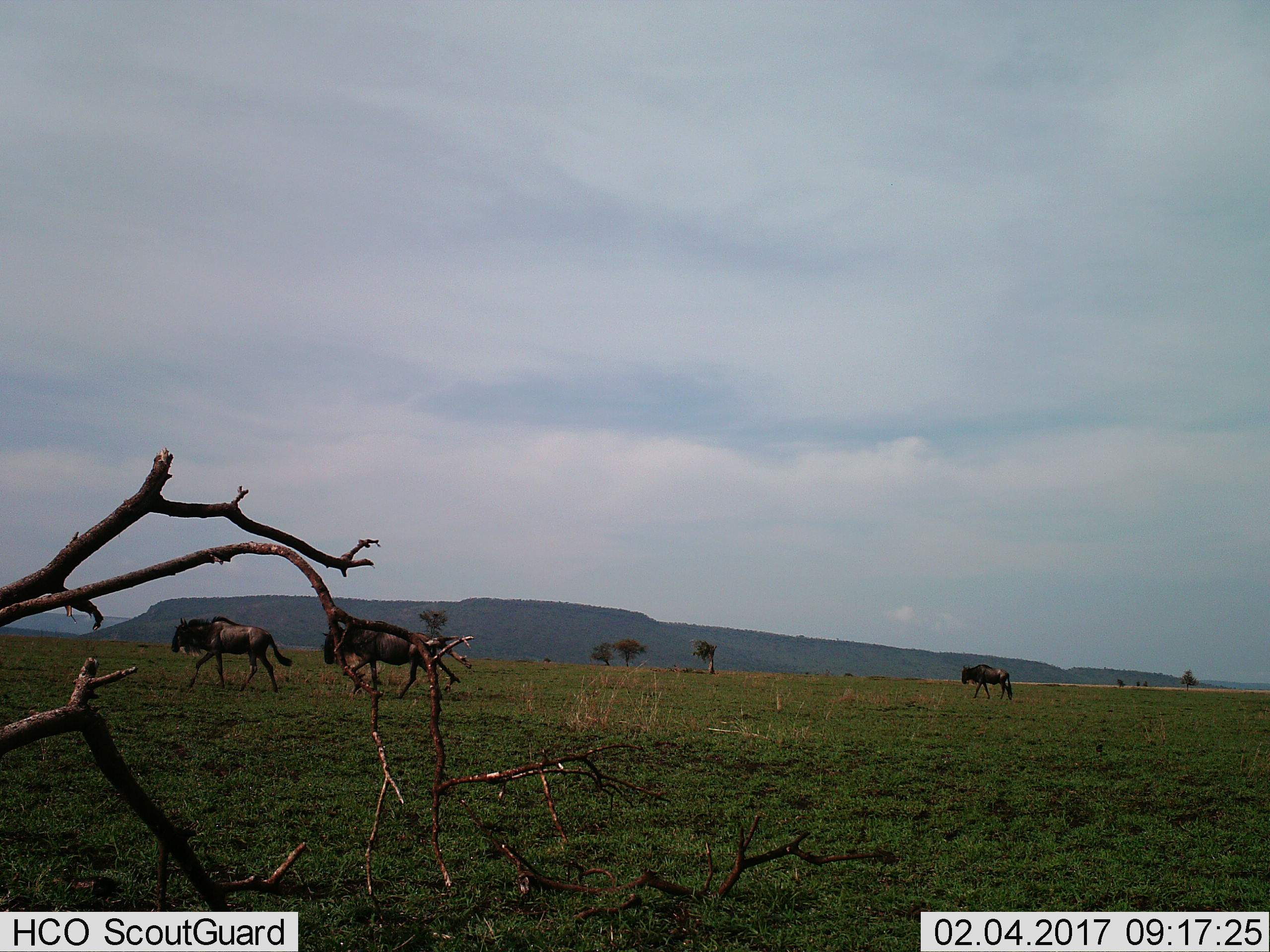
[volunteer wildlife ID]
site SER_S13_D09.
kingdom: Animalia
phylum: Chordata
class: Mammalia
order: Artiodactyla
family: Bovidae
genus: Connochaetes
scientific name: Connochaetes taurinus taurinus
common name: blue wildebeest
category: wildebeestblue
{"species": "wildebeestblue (blue wildebeest) (Connochaetes taurinus taurinus)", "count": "3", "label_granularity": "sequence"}